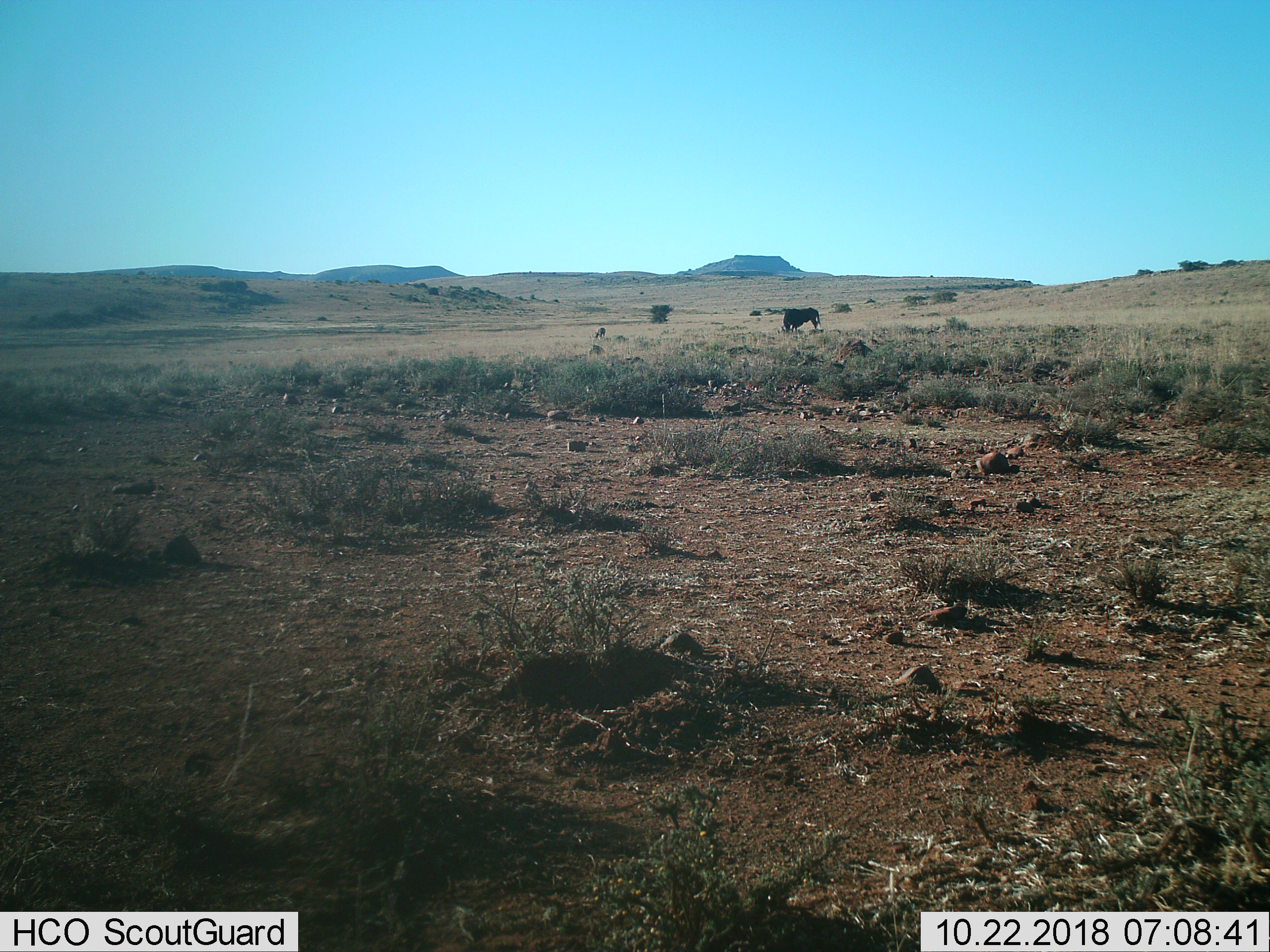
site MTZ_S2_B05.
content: unidentified animal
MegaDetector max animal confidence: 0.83